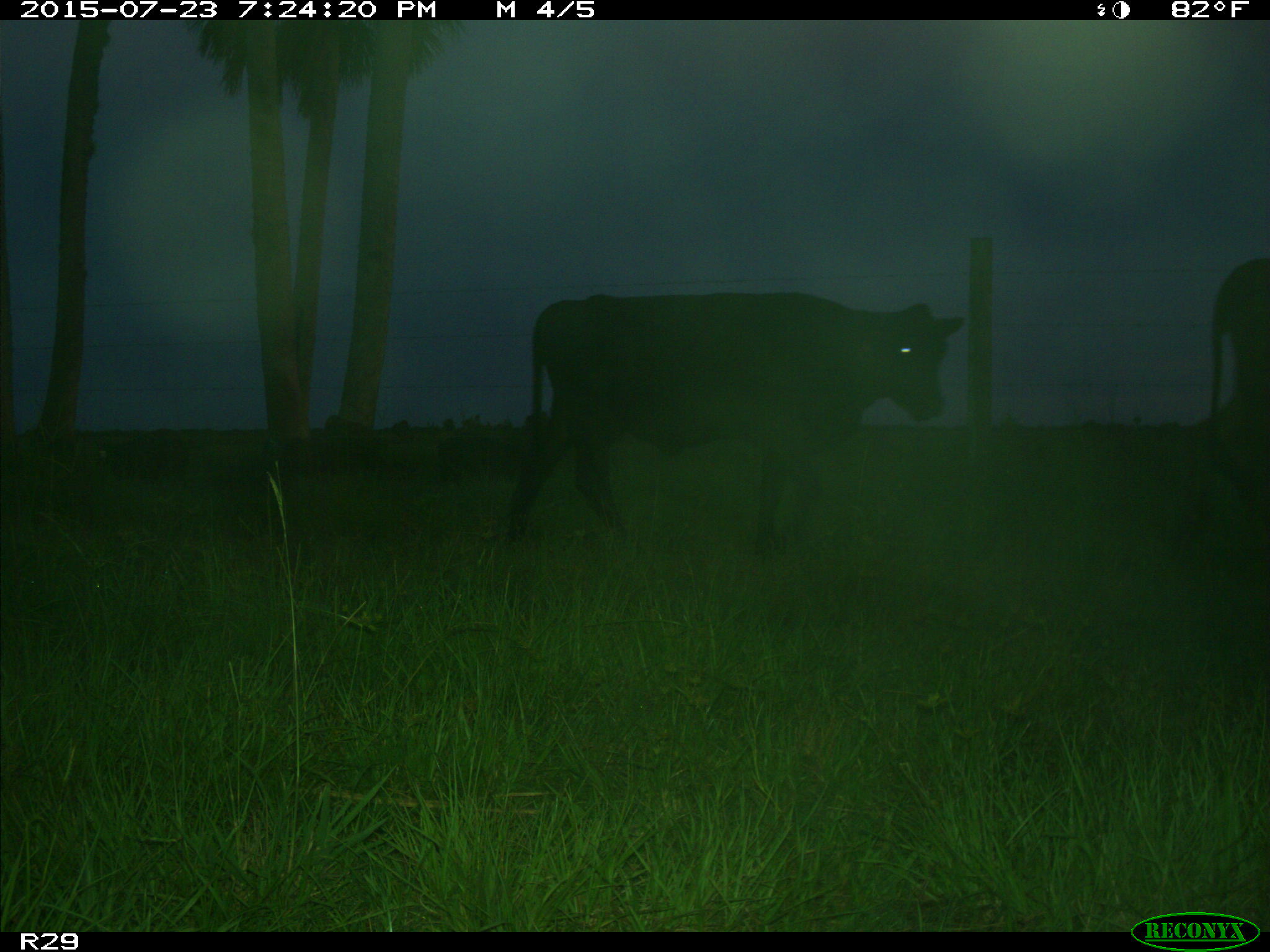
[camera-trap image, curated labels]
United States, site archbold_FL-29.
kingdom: Animalia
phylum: Chordata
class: Mammalia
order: Artiodactyla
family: Suidae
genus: Sus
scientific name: Sus scrofa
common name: wild boar